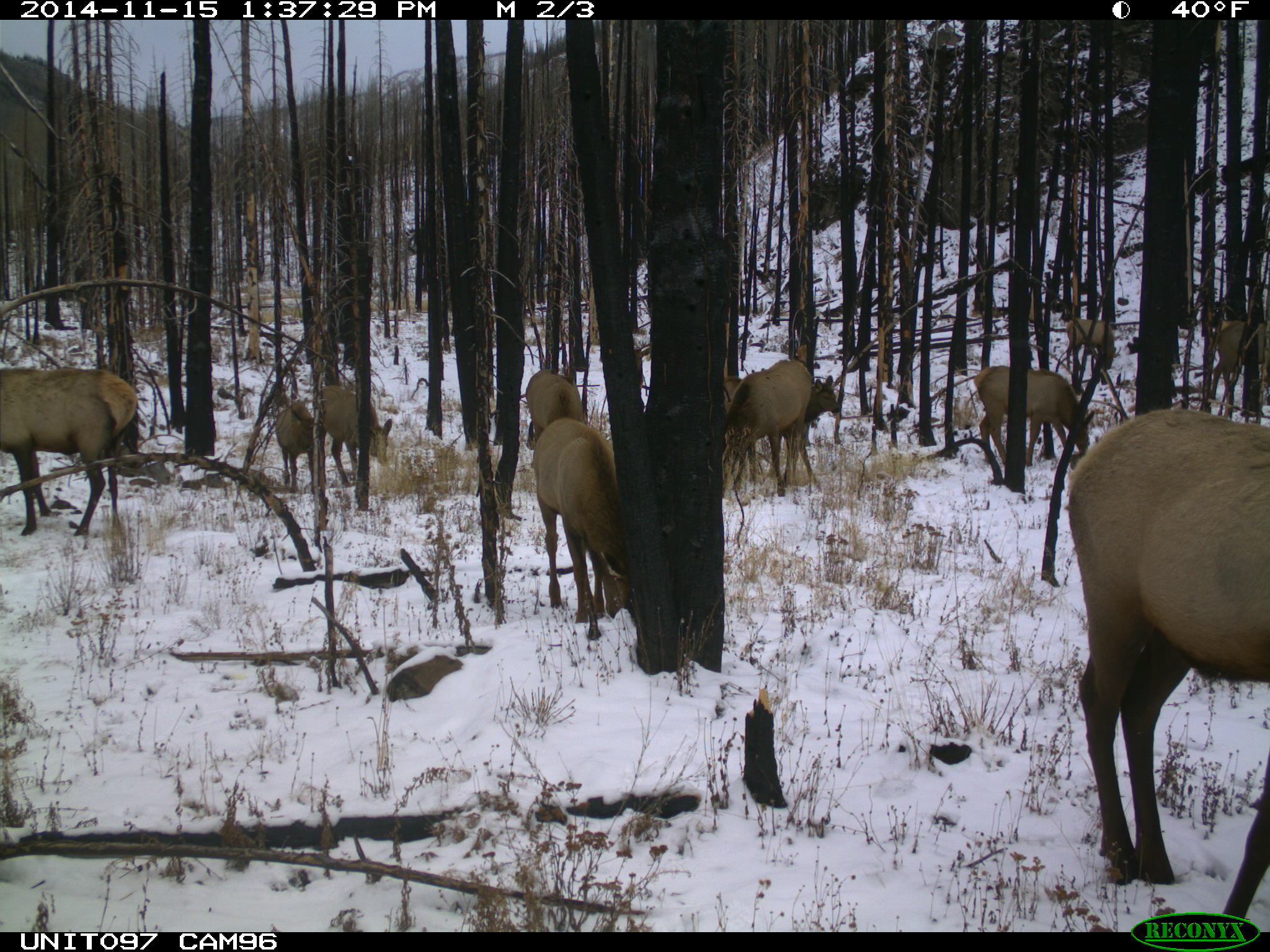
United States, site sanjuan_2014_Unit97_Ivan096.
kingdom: Animalia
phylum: Chordata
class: Mammalia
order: Artiodactyla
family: Cervidae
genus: Cervus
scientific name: Cervus elaphus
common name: red deer